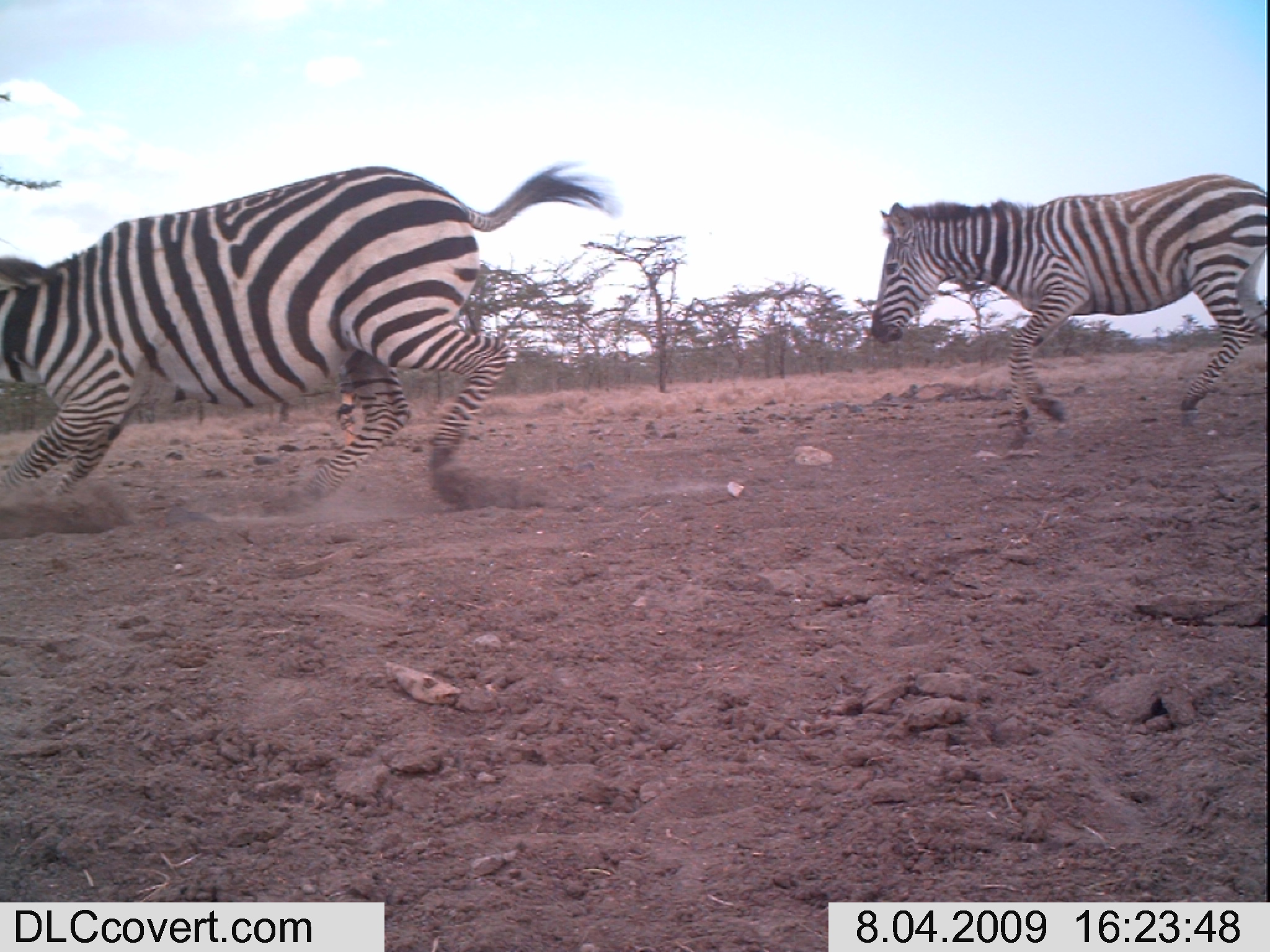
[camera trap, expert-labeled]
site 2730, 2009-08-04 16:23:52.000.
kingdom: Animalia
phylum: Chordata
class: Mammalia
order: Perissodactyla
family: Equidae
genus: Equus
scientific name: Equus quagga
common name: plains zebra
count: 2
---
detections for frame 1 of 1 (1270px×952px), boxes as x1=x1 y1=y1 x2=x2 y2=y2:
equus quagga: x1=0 y1=153 x2=608 y2=510; x1=865 y1=171 x2=1270 y2=452